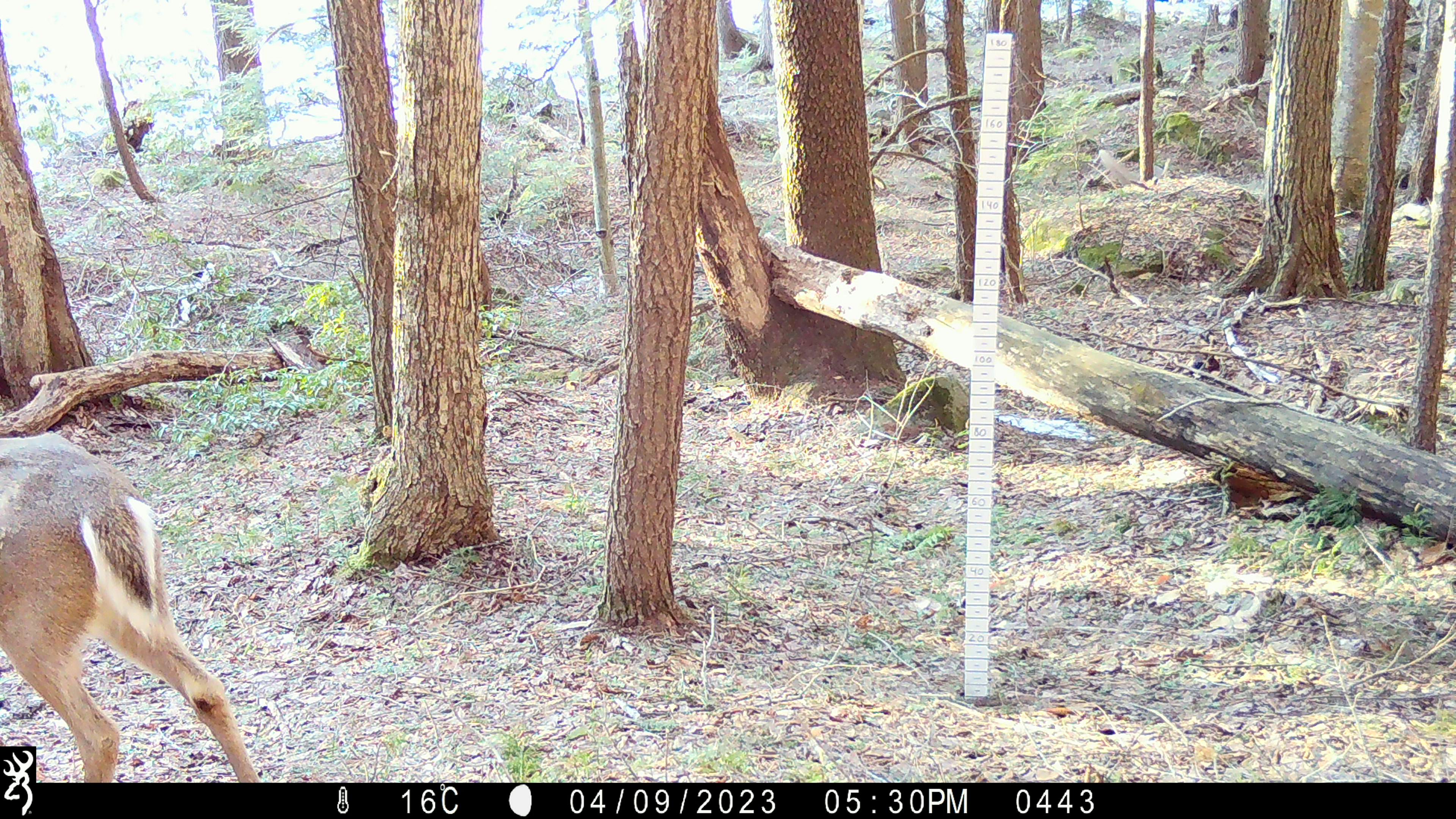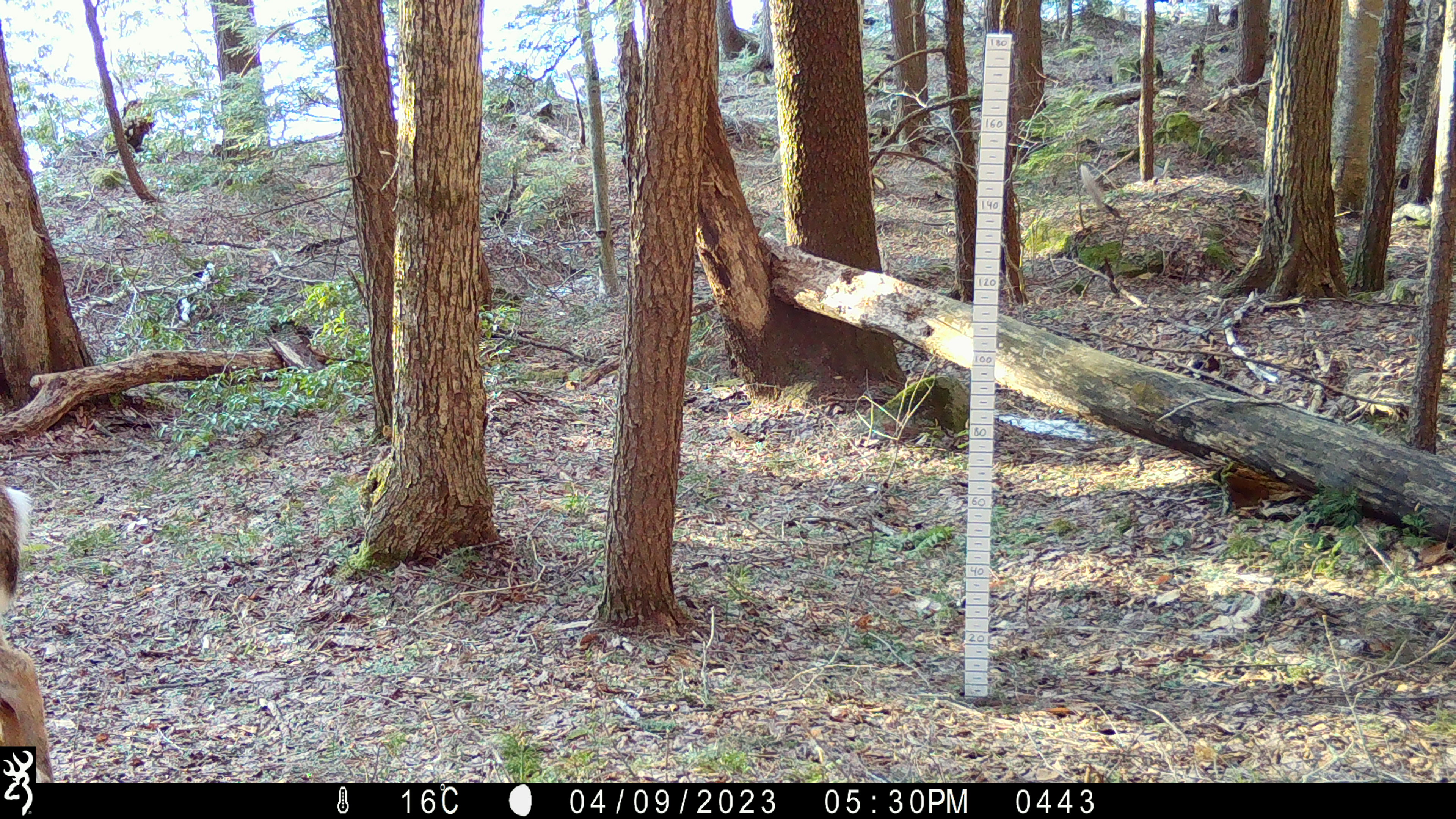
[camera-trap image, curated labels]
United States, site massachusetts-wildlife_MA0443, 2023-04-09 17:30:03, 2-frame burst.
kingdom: Animalia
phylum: Chordata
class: Mammalia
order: Artiodactyla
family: Cervidae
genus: Odocoileus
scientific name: Odocoileus virginianus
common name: white-tailed deer